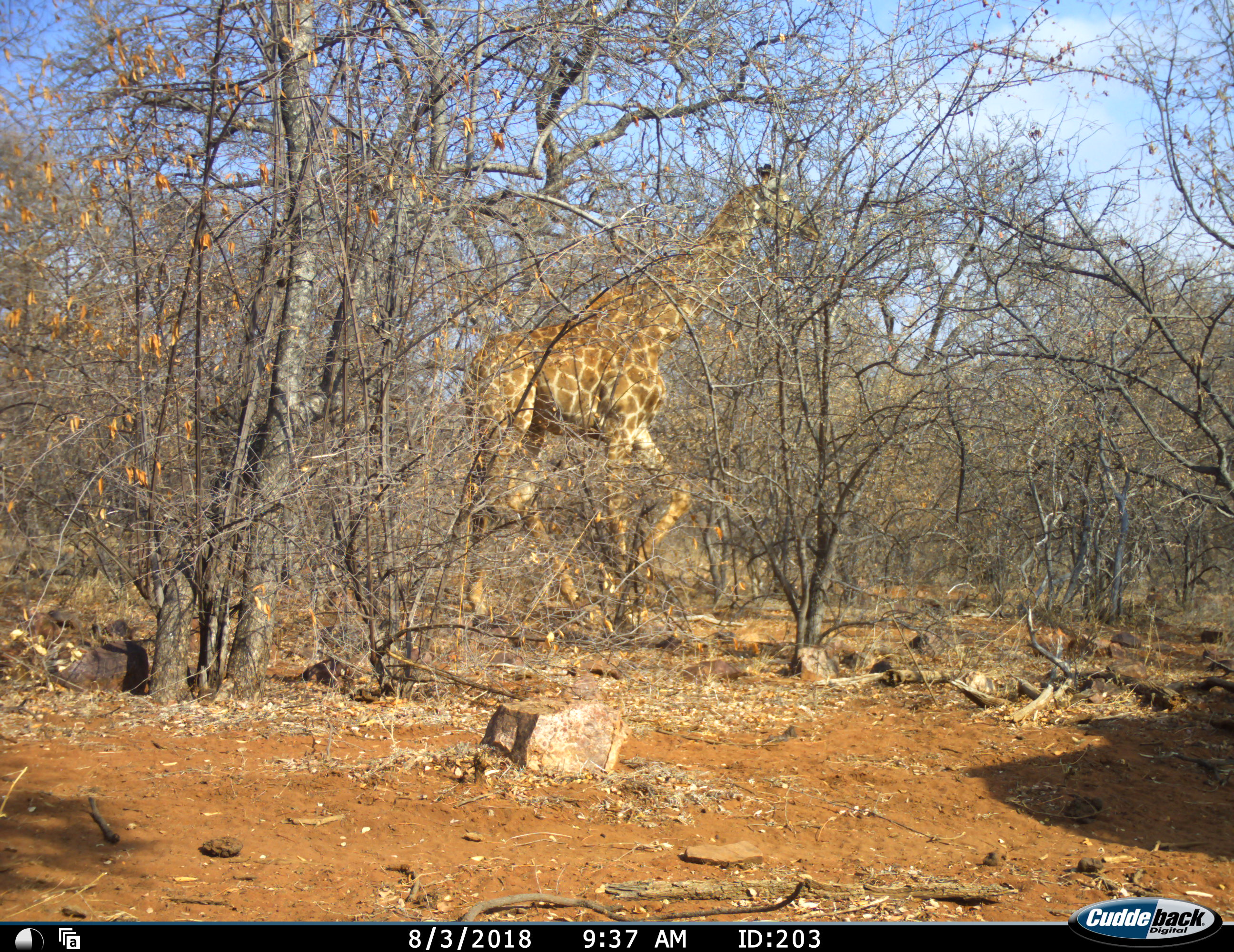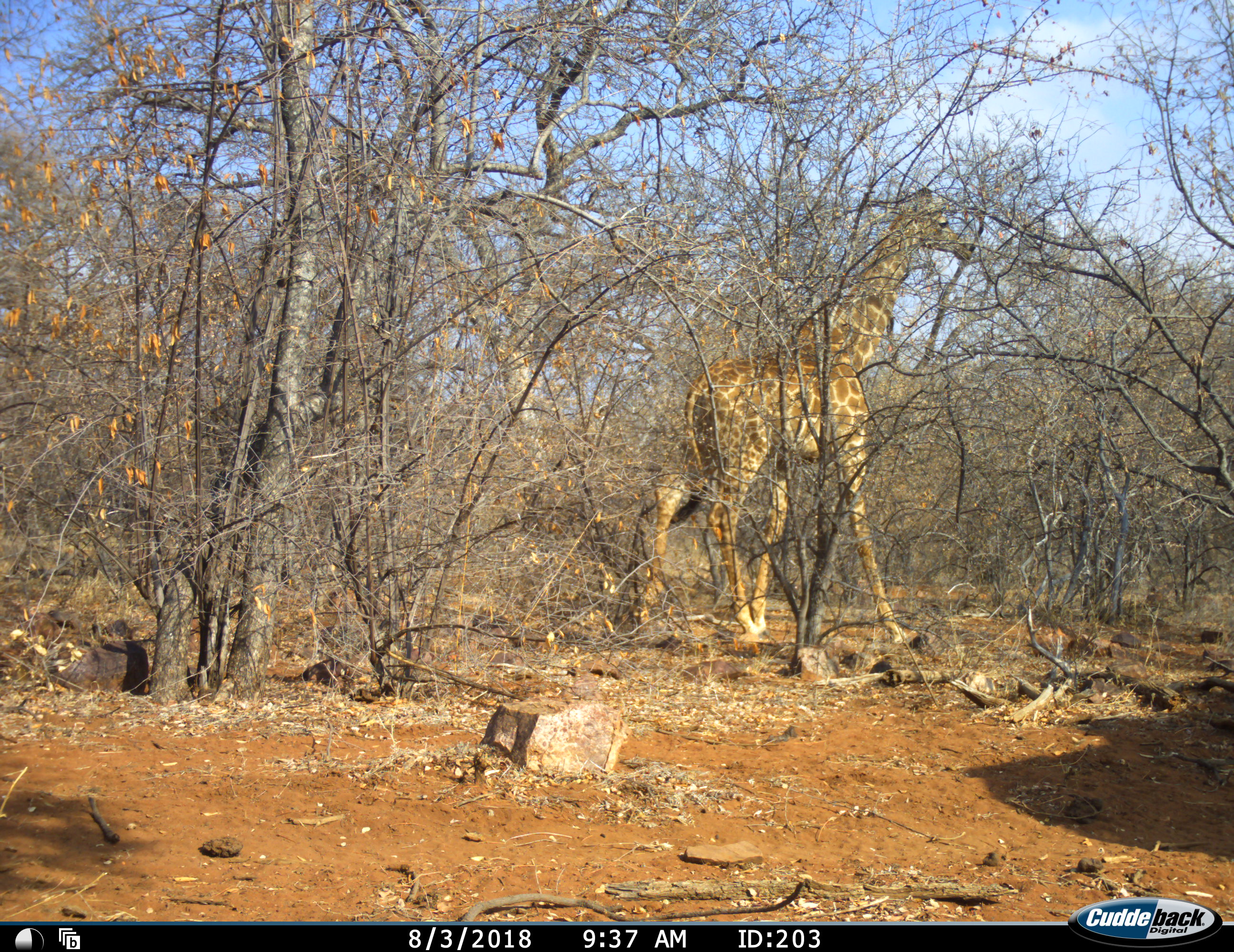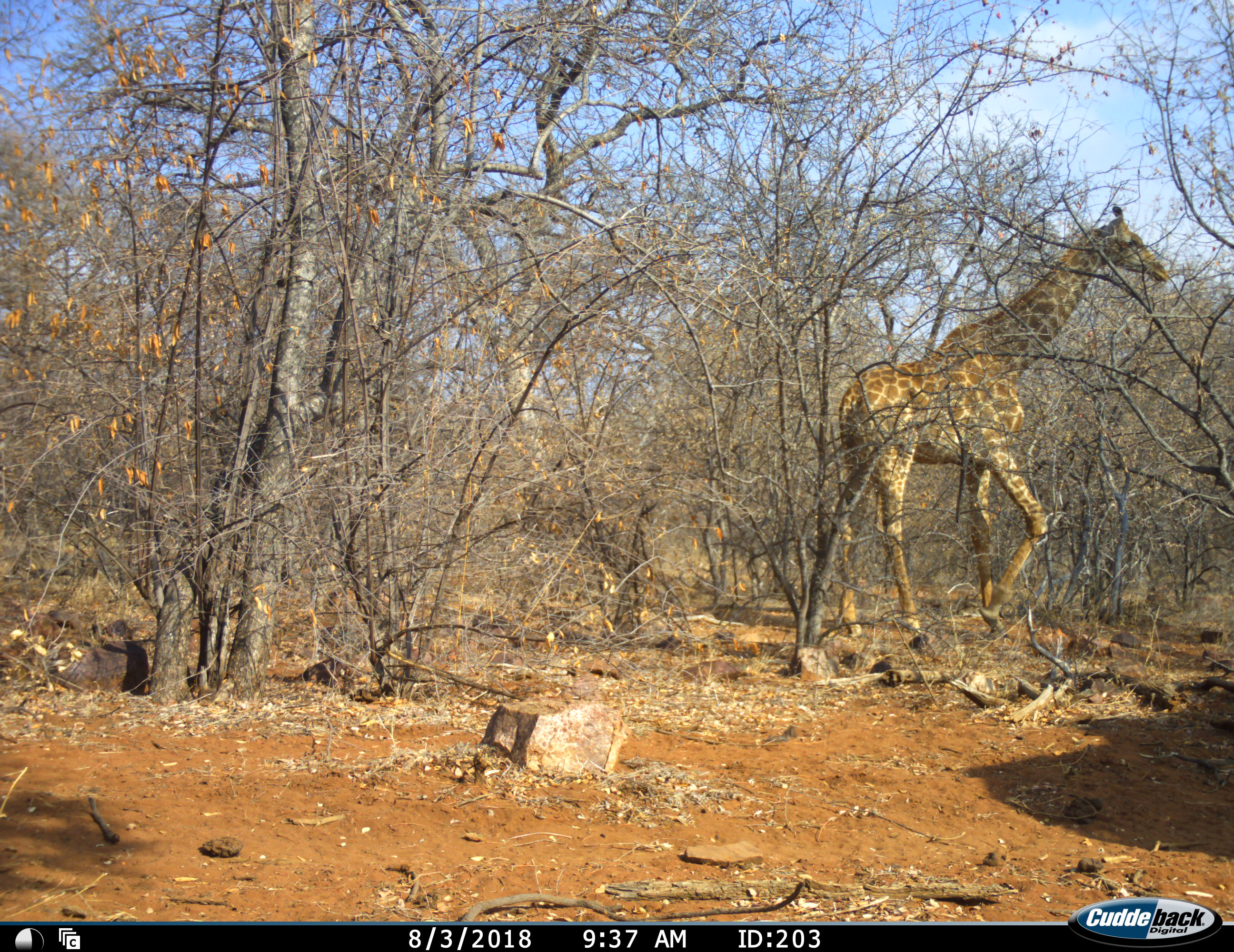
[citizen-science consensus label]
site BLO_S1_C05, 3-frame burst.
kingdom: Animalia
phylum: Chordata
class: Mammalia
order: Artiodactyla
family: Giraffidae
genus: Giraffa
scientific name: Giraffa camelopardalis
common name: giraffe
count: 1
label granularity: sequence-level